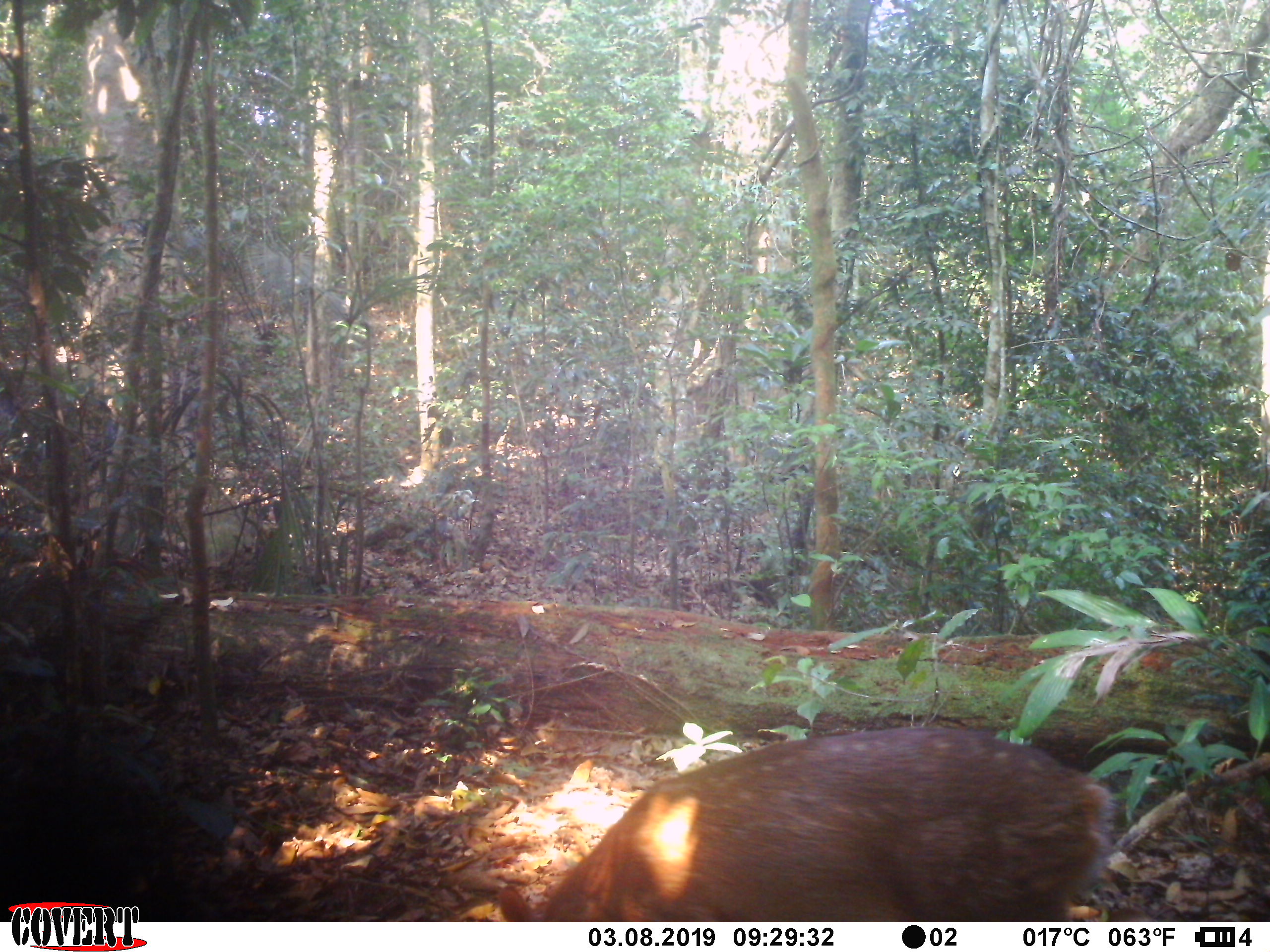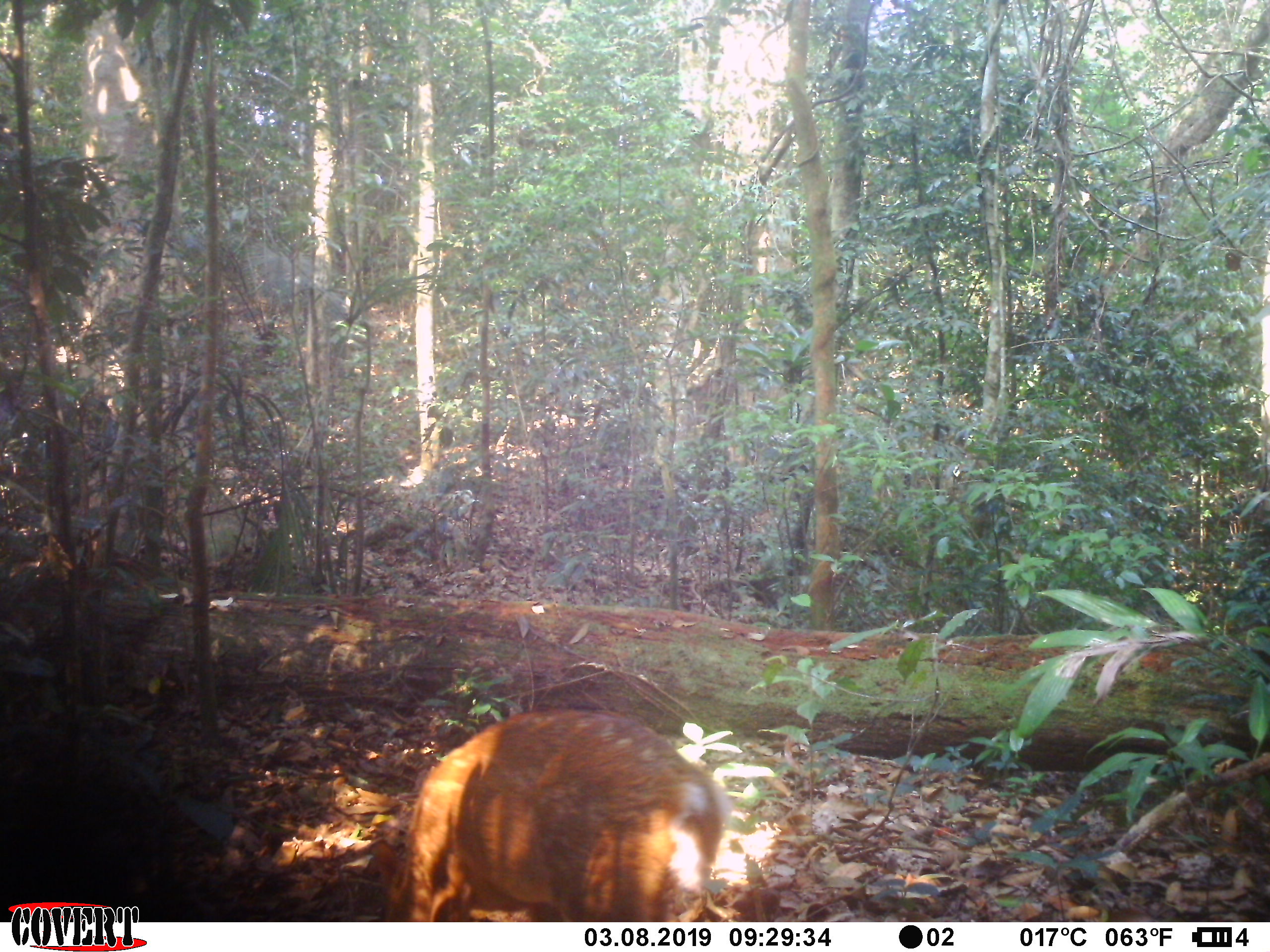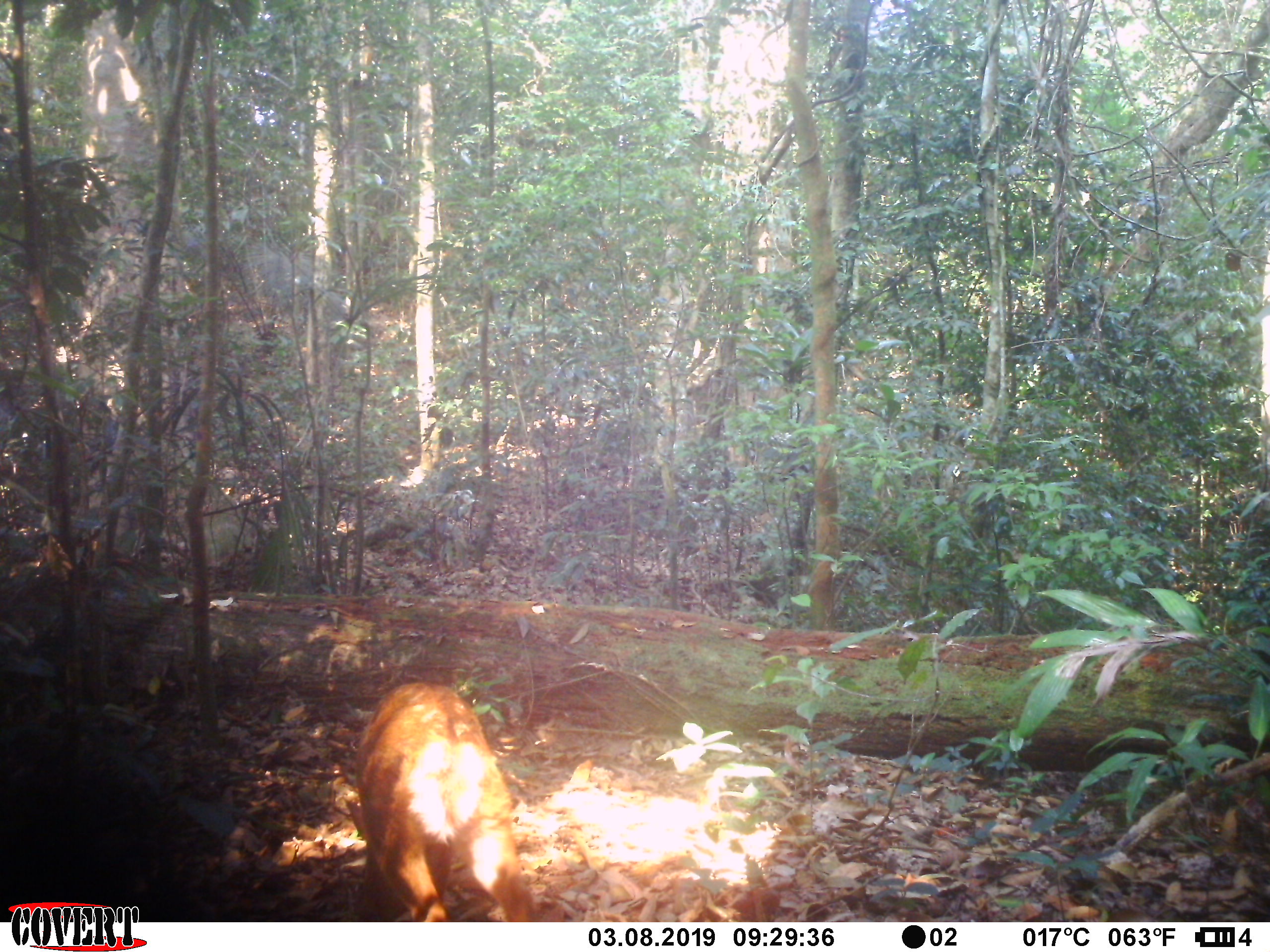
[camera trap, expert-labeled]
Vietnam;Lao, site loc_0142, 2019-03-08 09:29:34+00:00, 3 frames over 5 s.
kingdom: Animalia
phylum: Chordata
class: Mammalia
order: Artiodactyla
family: Cervidae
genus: Muntiacus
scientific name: Muntiacus vuquangensis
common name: large-antlered muntjac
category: large antlered muntjac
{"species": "large antlered muntjac (large-antlered muntjac) (Muntiacus vuquangensis)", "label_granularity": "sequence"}